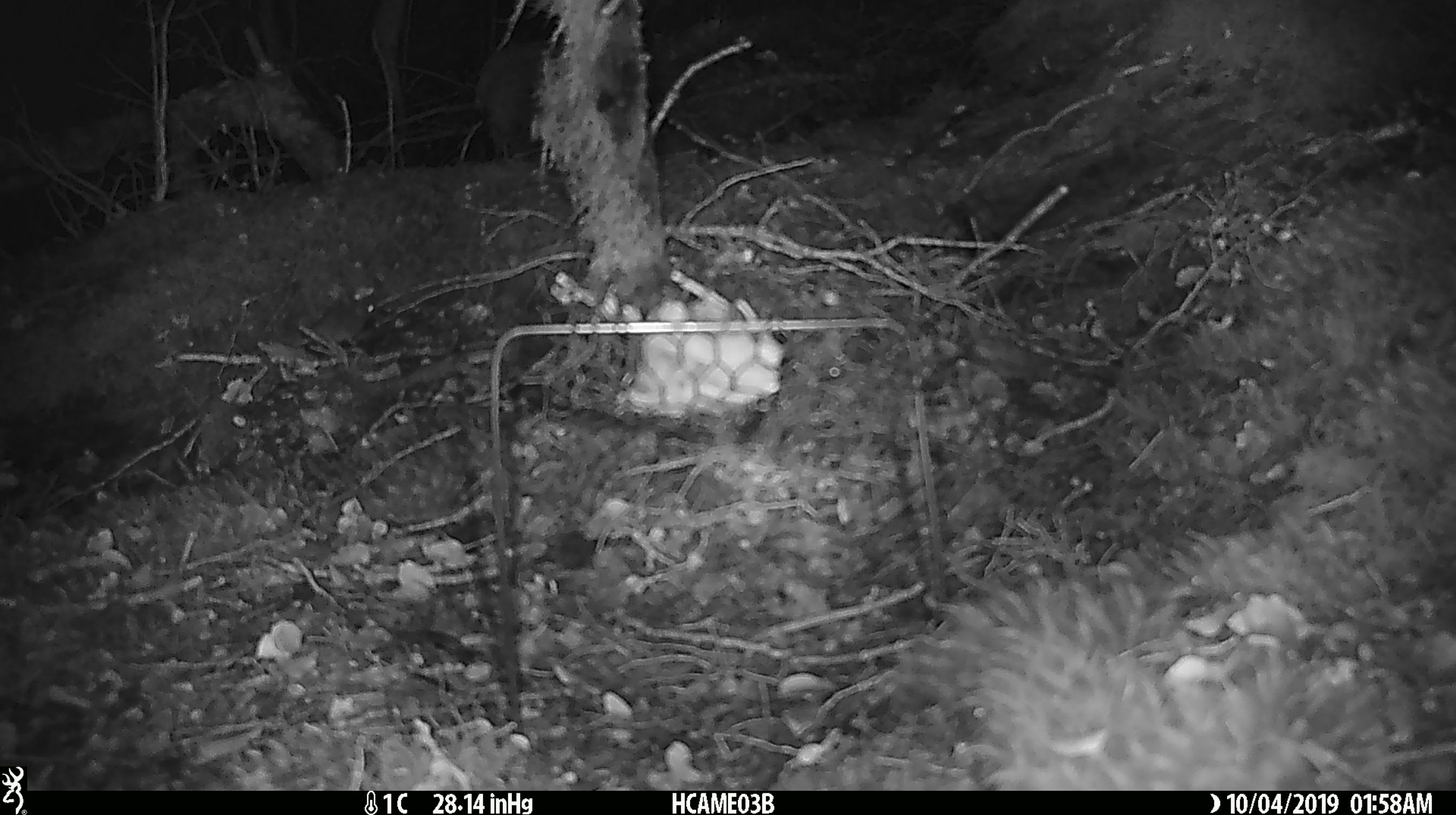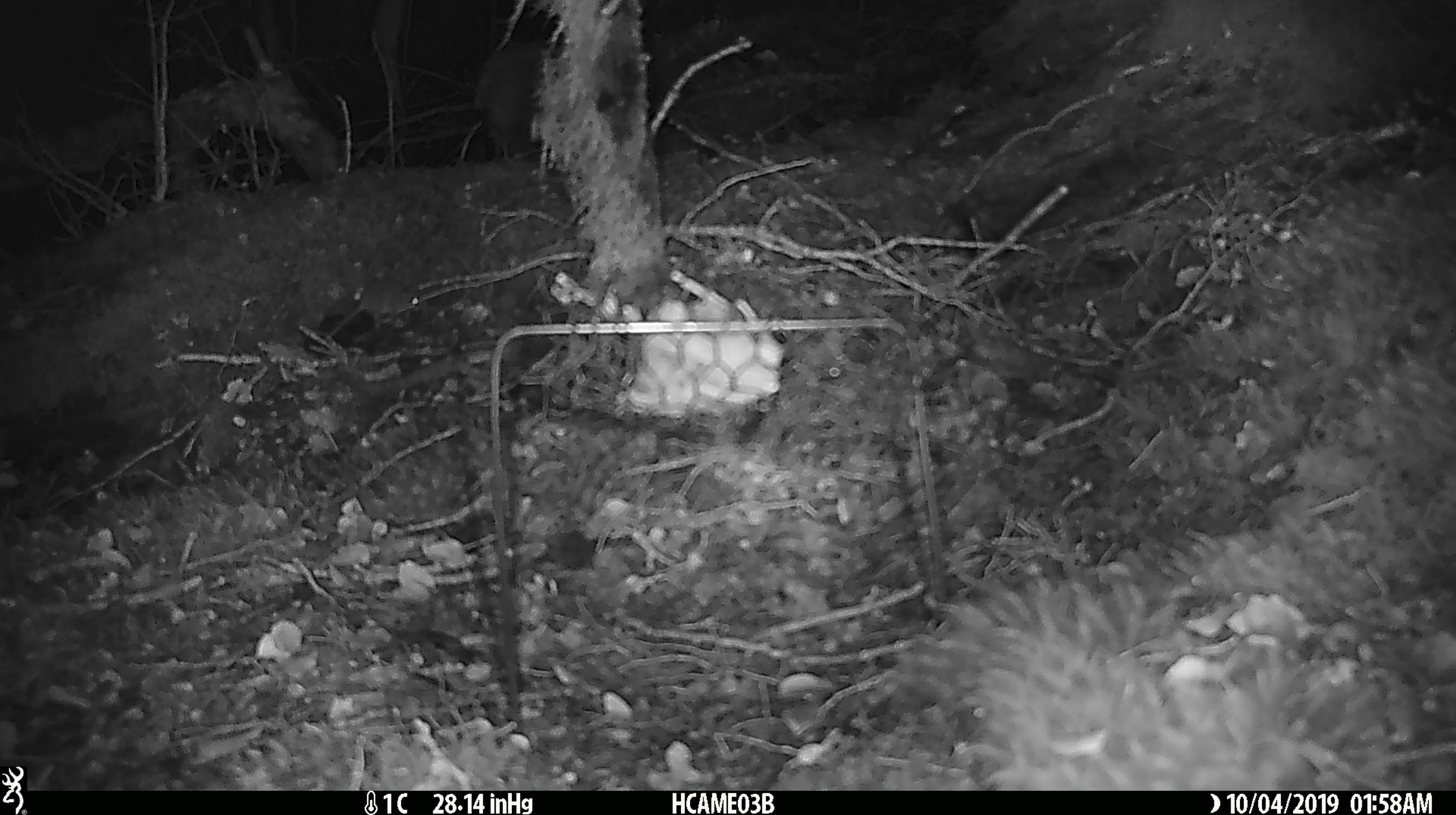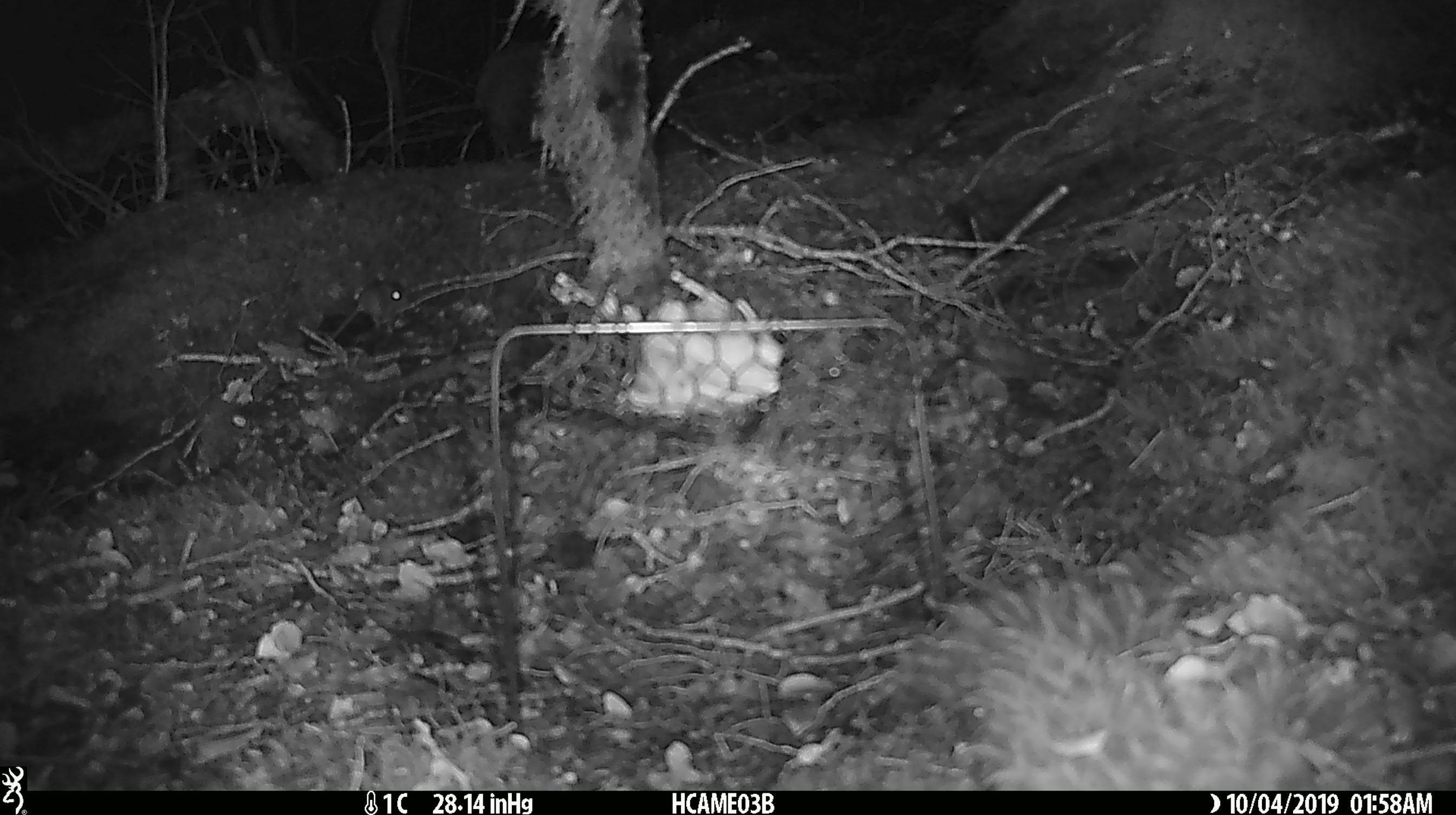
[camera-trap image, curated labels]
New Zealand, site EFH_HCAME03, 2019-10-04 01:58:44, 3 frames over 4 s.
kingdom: Animalia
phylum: Chordata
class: Mammalia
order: Rodentia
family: Muridae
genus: Mus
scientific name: Mus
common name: mouse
Mouse (Mus).